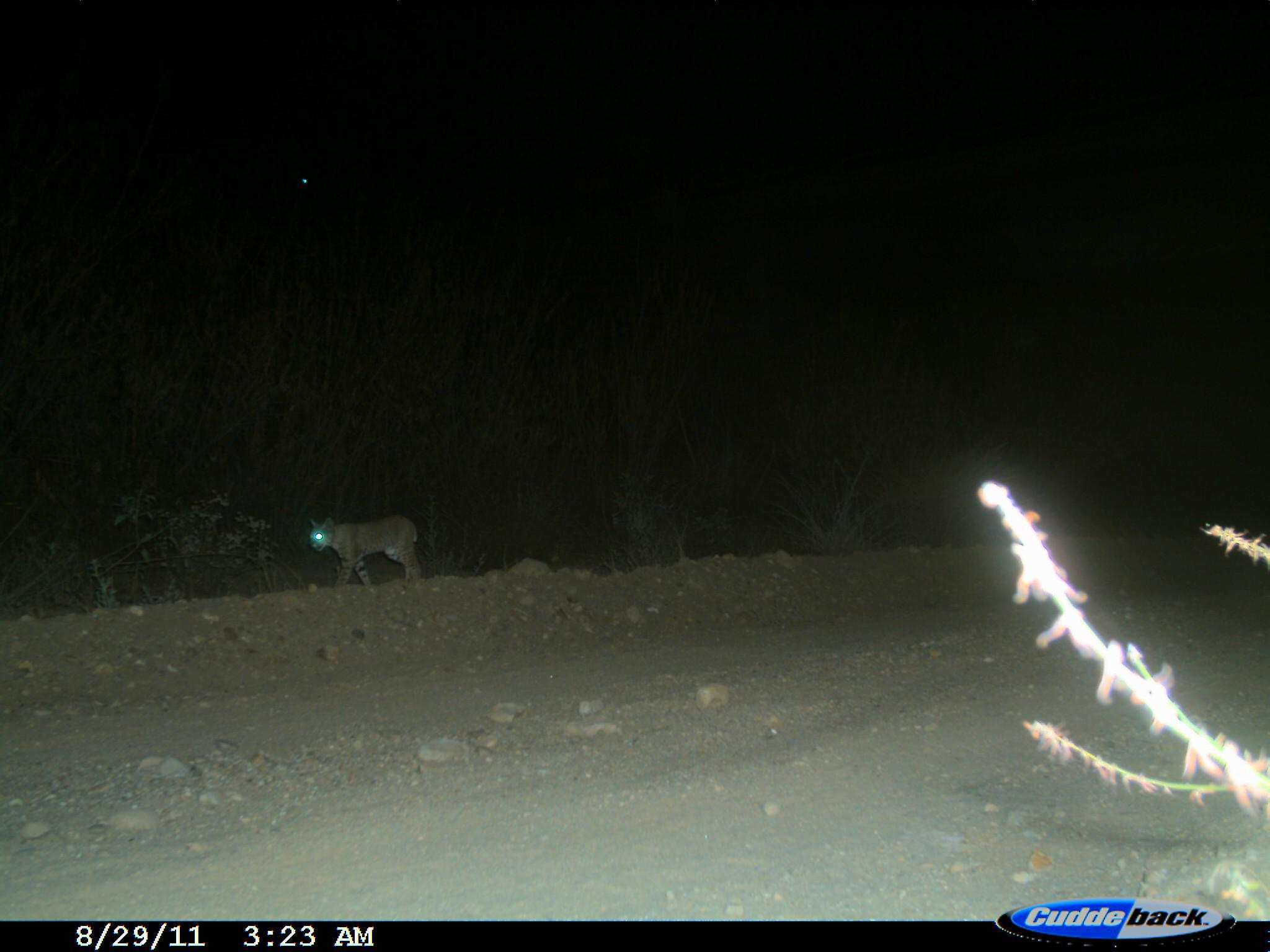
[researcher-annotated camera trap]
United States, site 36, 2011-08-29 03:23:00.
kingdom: Animalia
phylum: Chordata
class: Mammalia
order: Carnivora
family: Felidae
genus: Lynx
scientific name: Lynx rufus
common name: bobcat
Bobcat (Lynx rufus).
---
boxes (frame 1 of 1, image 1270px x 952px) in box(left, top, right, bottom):
bobcat: box(305, 515, 423, 590)